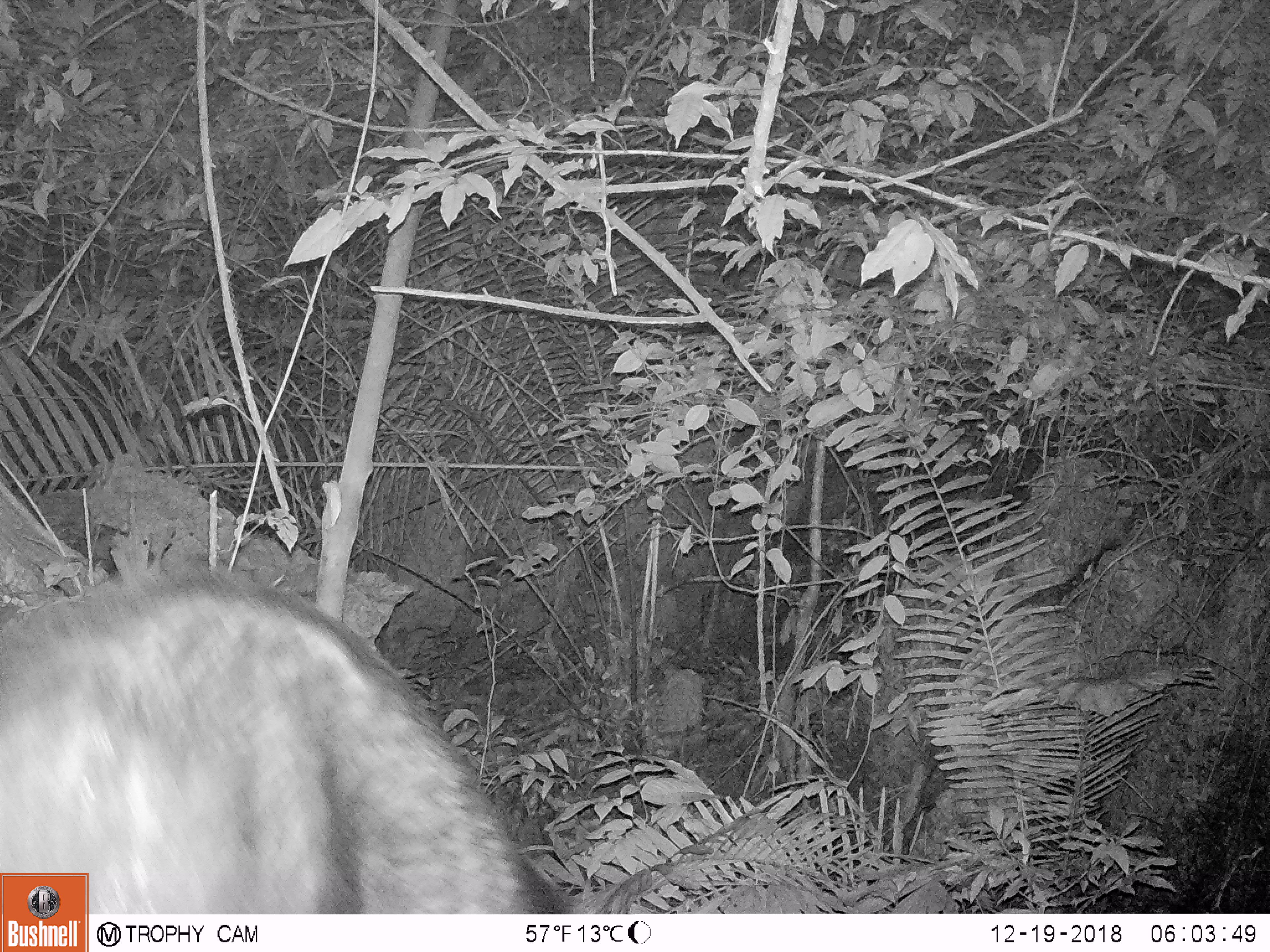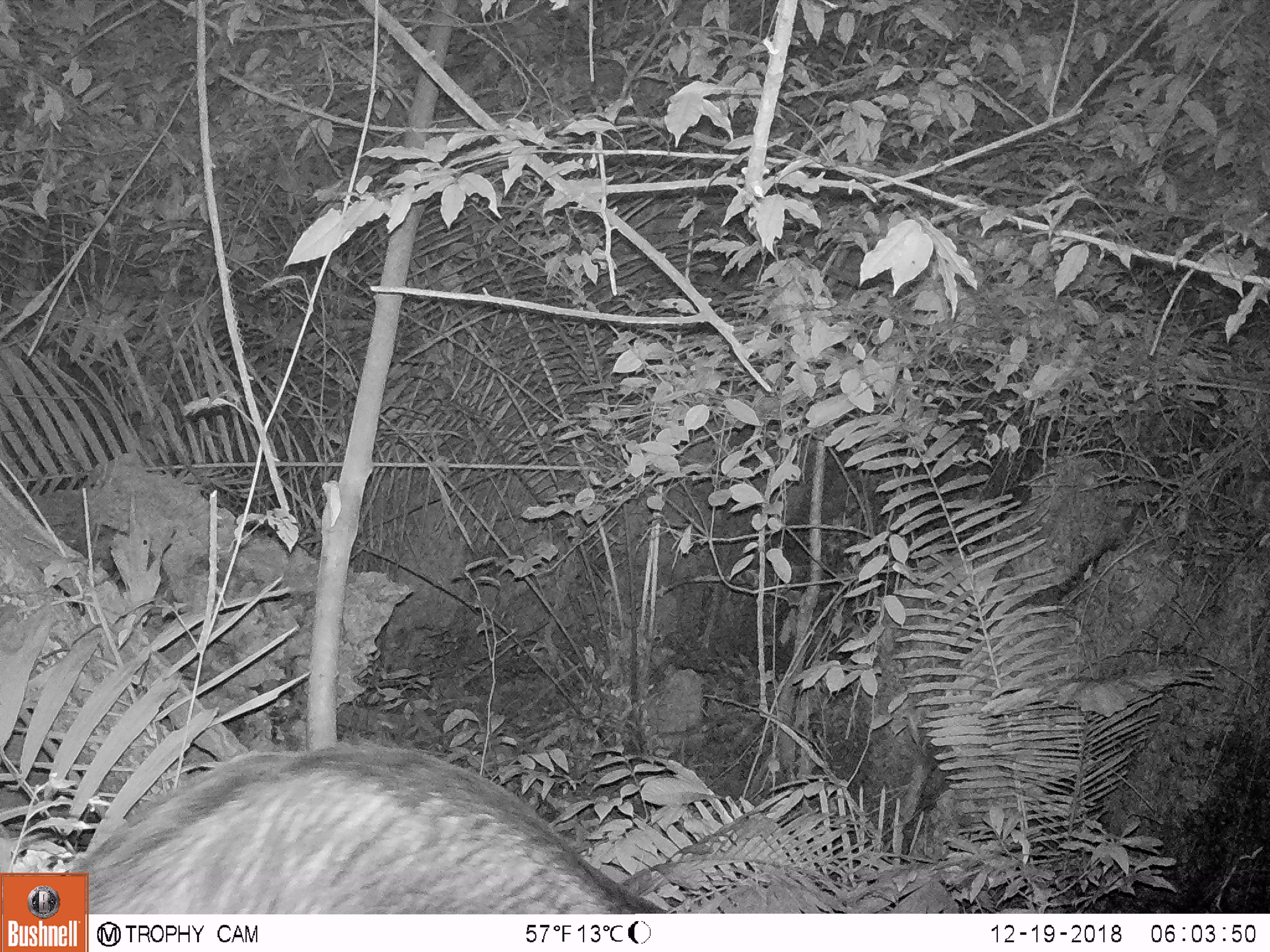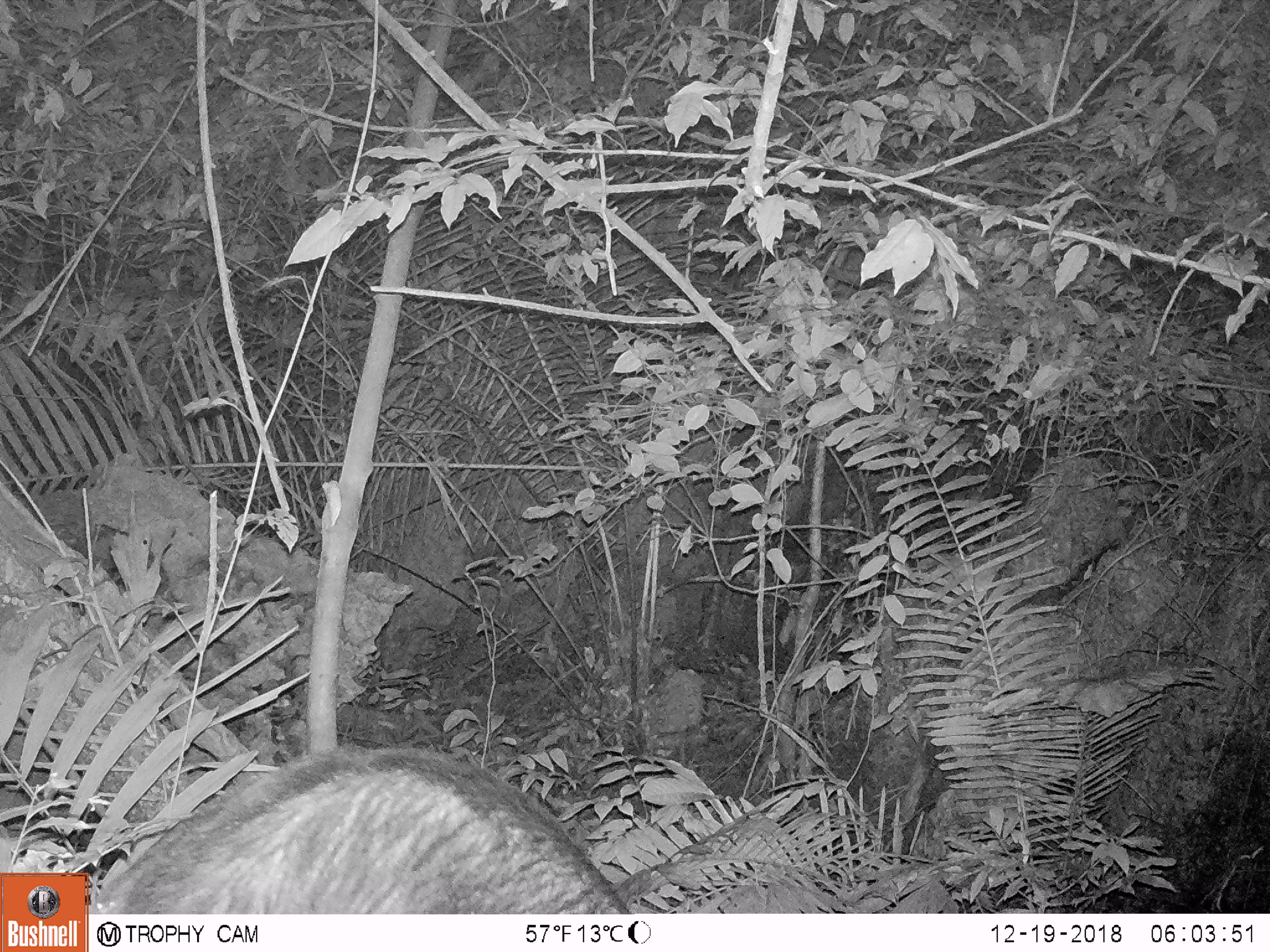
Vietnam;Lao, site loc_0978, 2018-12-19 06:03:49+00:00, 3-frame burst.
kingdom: Animalia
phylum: Chordata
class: Mammalia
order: Artiodactyla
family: Bovidae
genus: Capricornis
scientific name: Capricornis sumatraensis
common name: chinese serow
Chinese serow (Capricornis sumatraensis). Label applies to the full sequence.